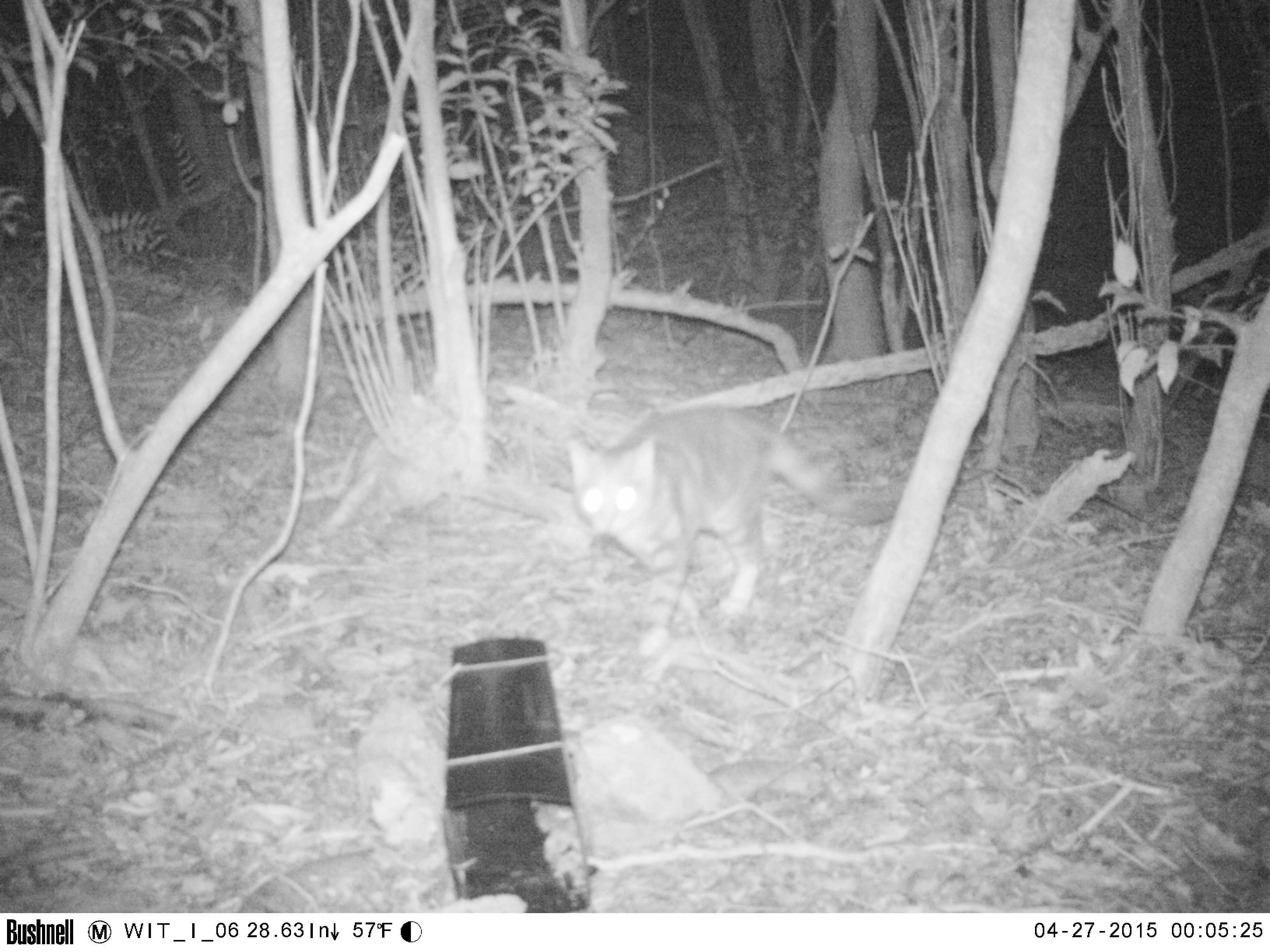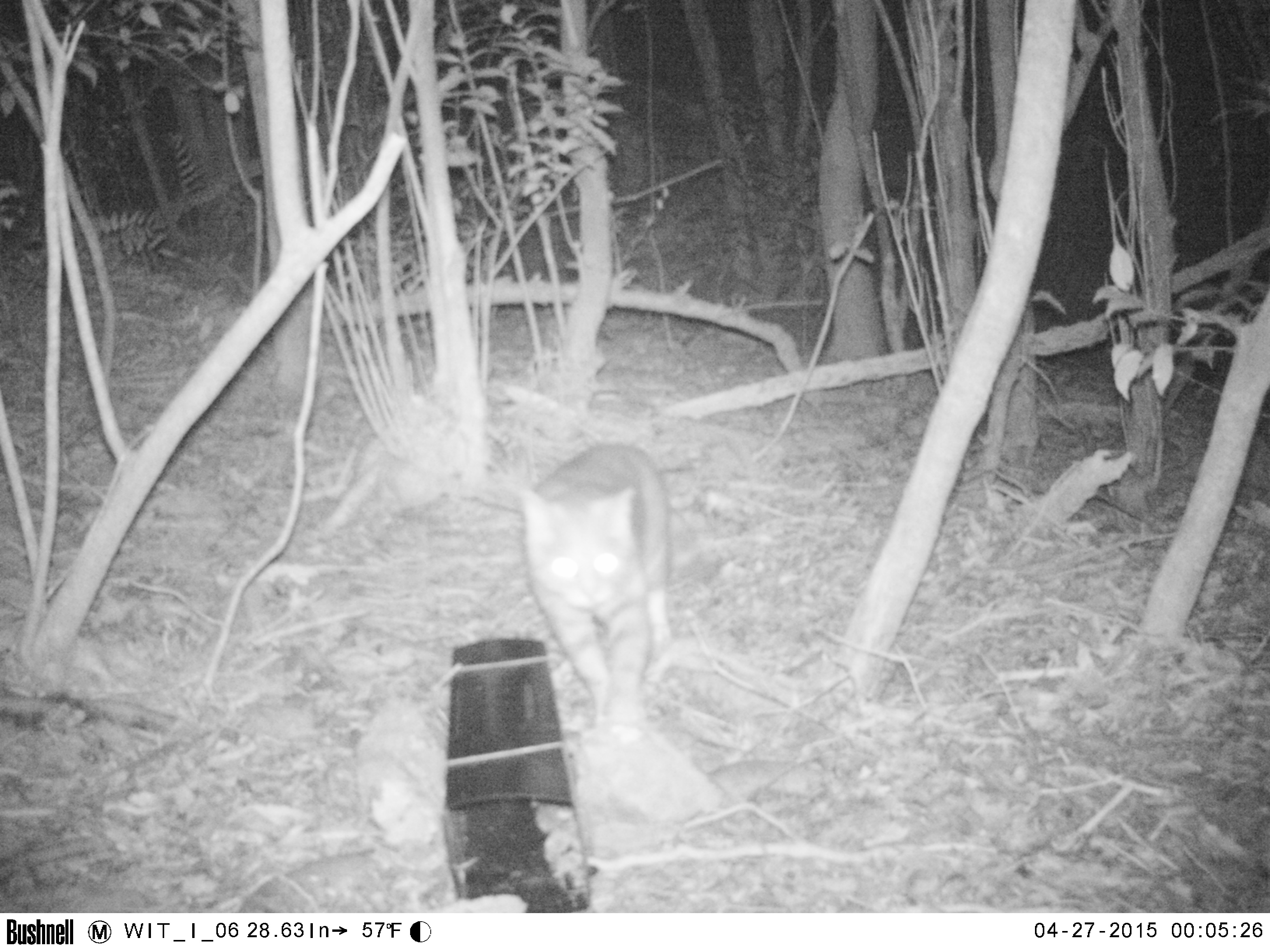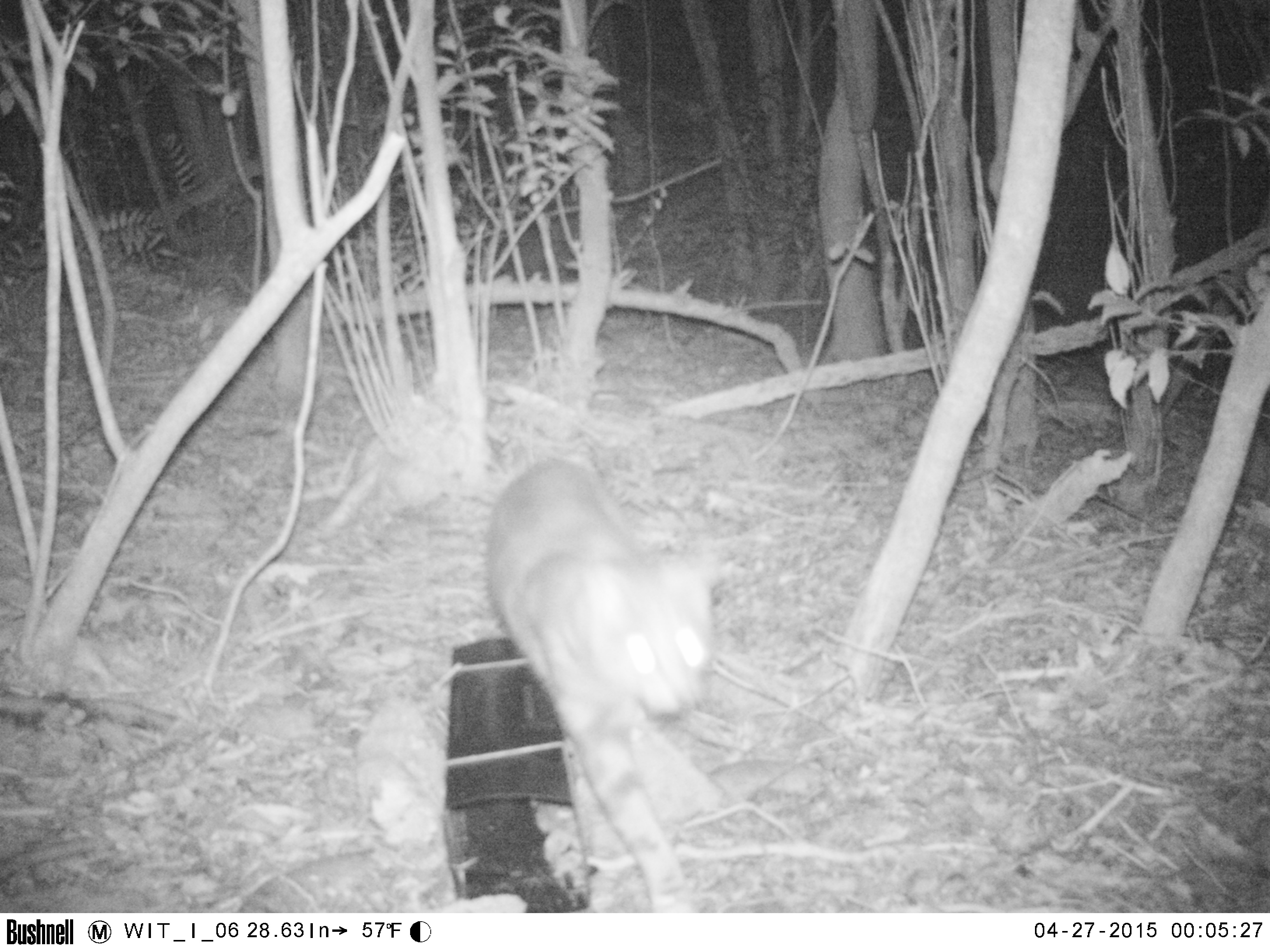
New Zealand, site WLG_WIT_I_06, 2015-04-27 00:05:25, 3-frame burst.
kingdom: Animalia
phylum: Chordata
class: Mammalia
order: Carnivora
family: Felidae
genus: Felis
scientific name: Felis catus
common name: domestic cat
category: cat